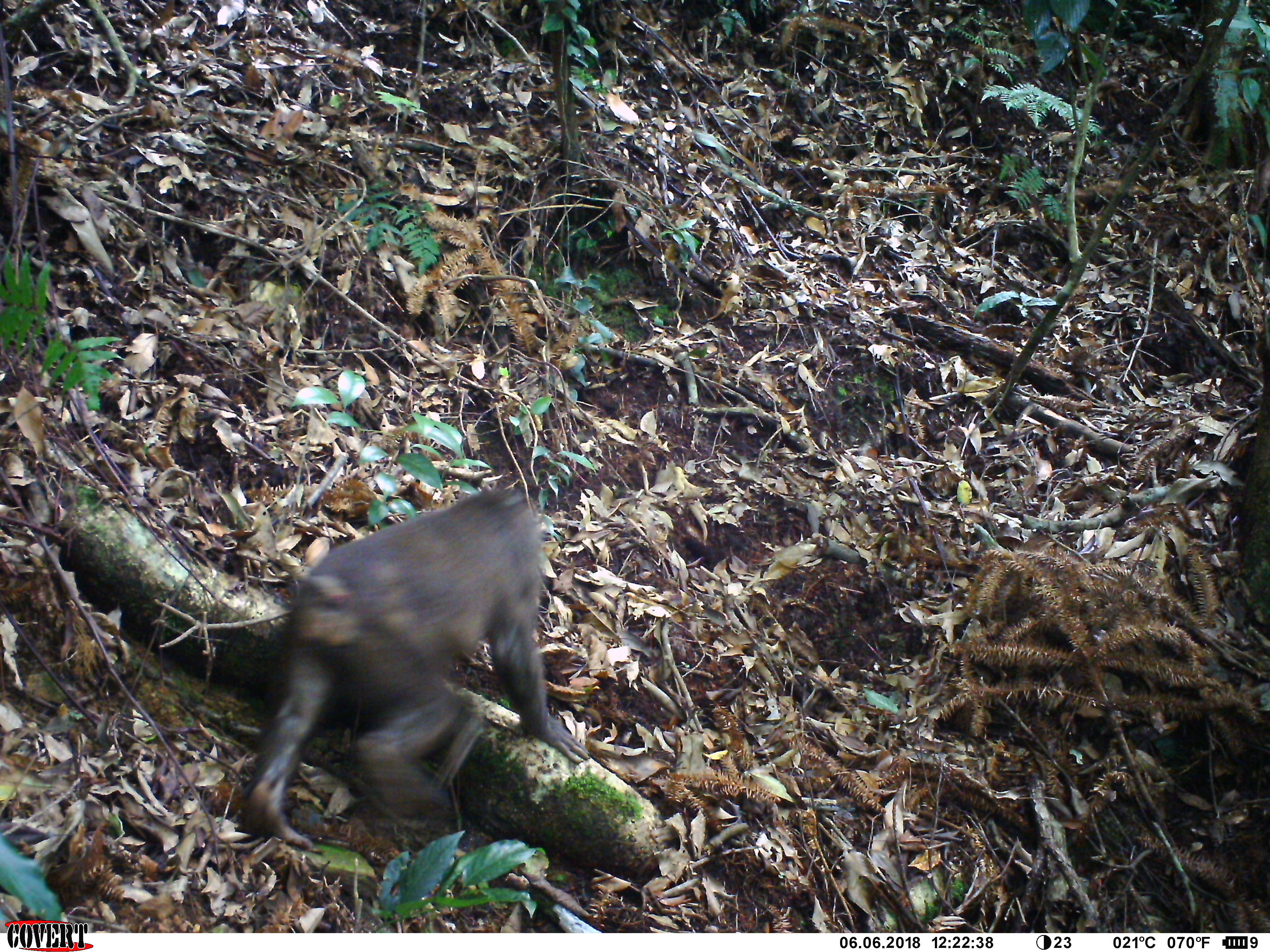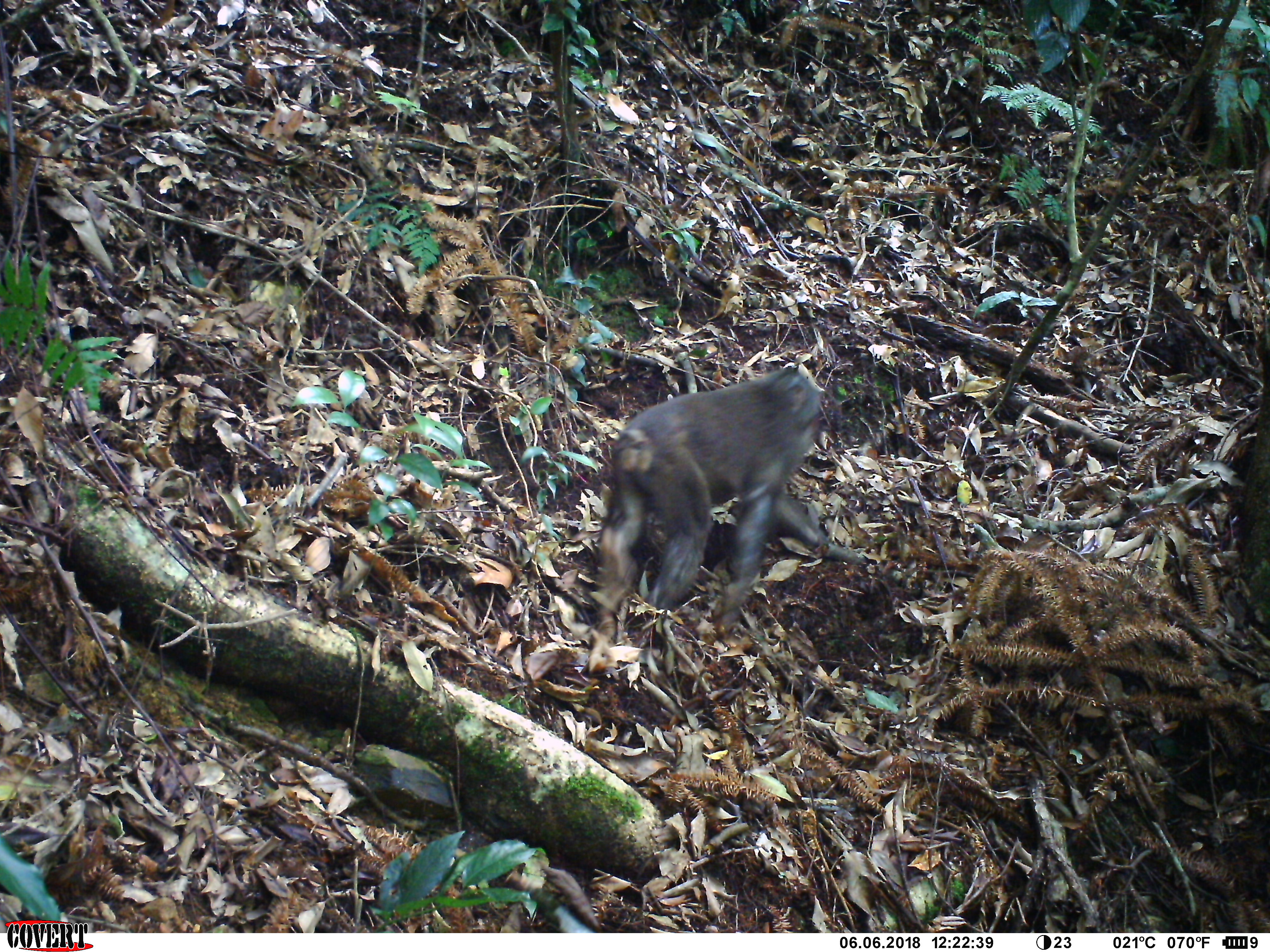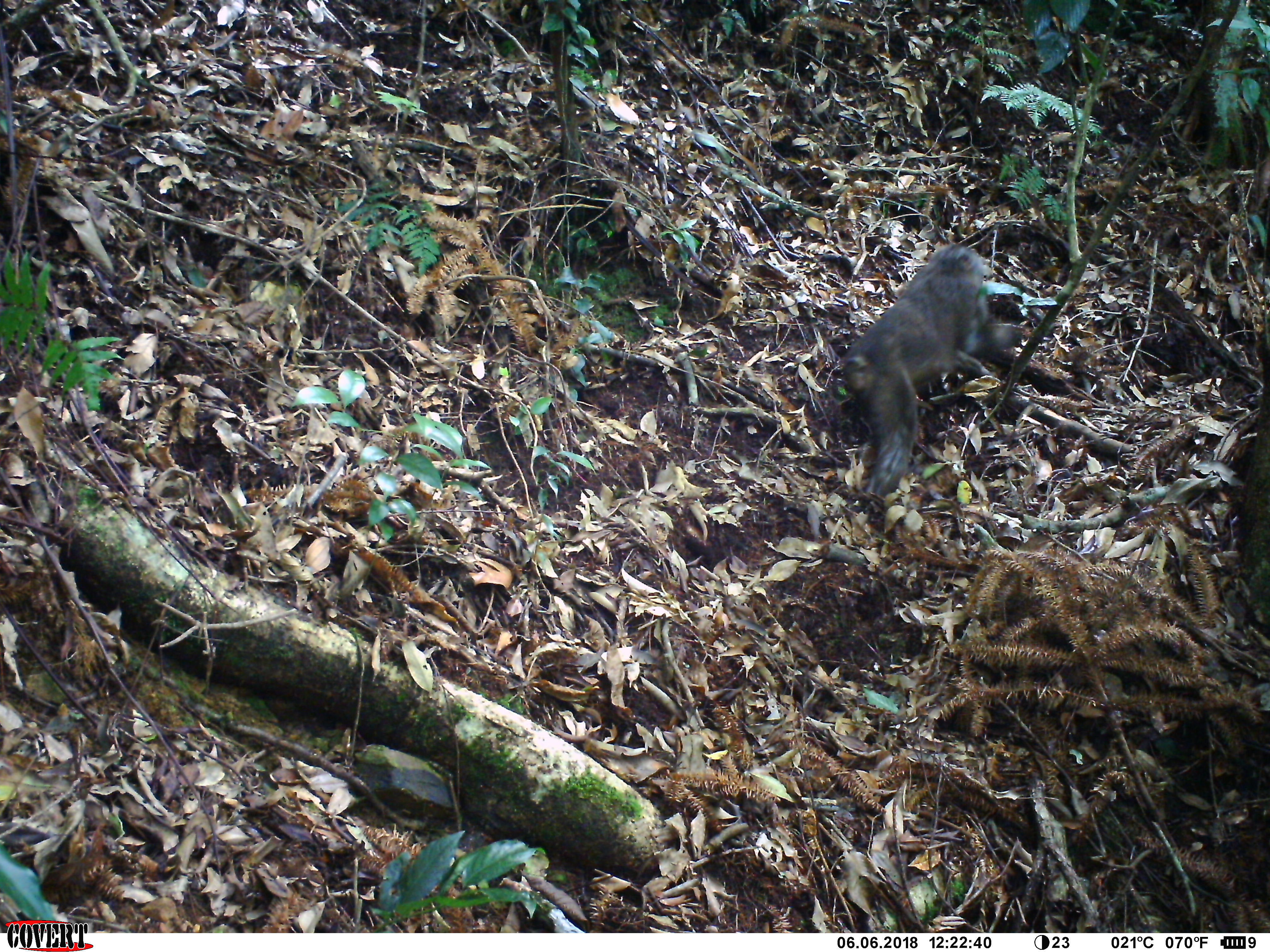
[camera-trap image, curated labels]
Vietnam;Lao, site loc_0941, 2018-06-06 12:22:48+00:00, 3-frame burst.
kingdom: Animalia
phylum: Chordata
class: Mammalia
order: Primates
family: Cercopithecidae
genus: Macaca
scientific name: Macaca arctoides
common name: stump-tailed macaque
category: stump tailed macaque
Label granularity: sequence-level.